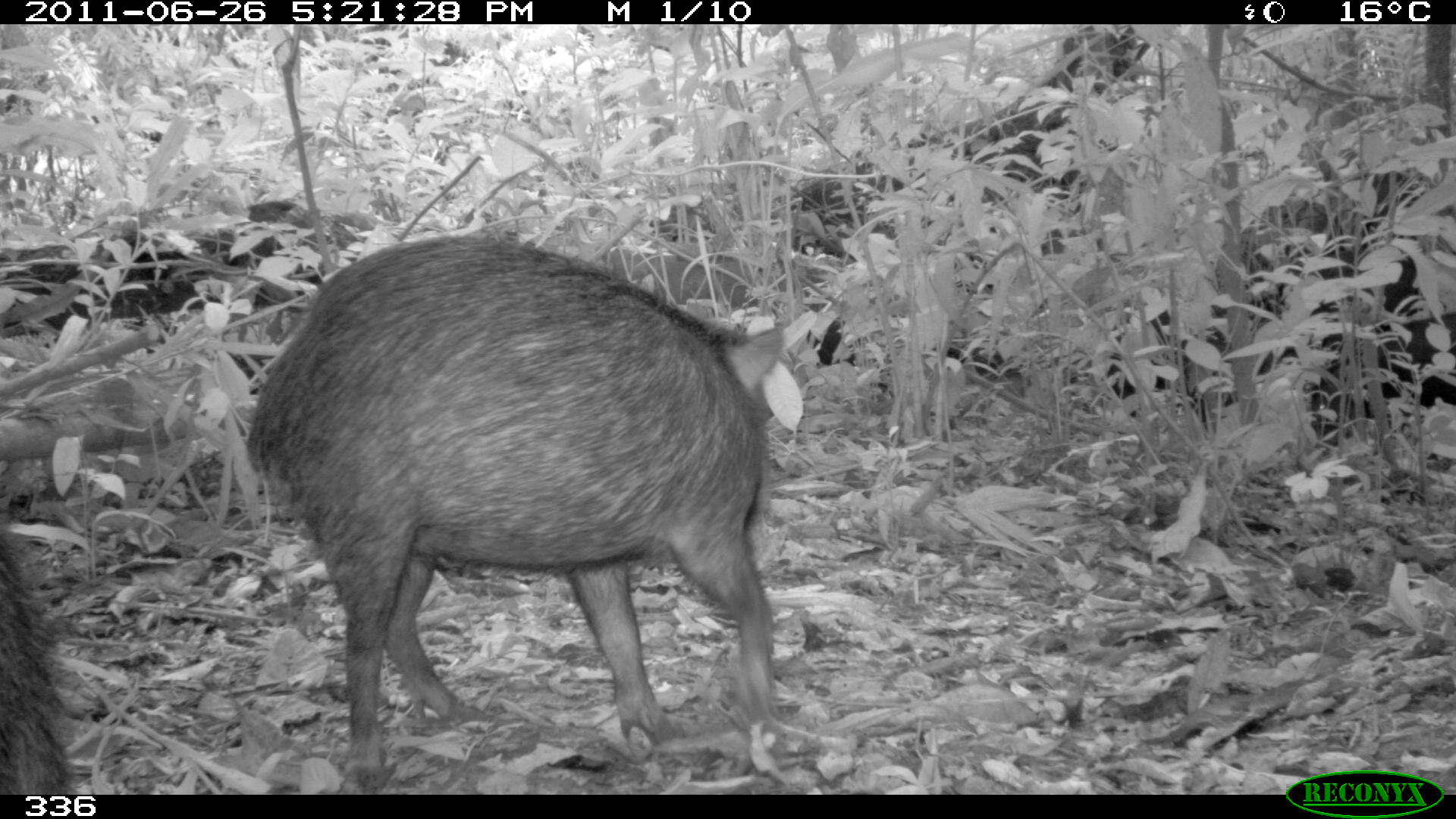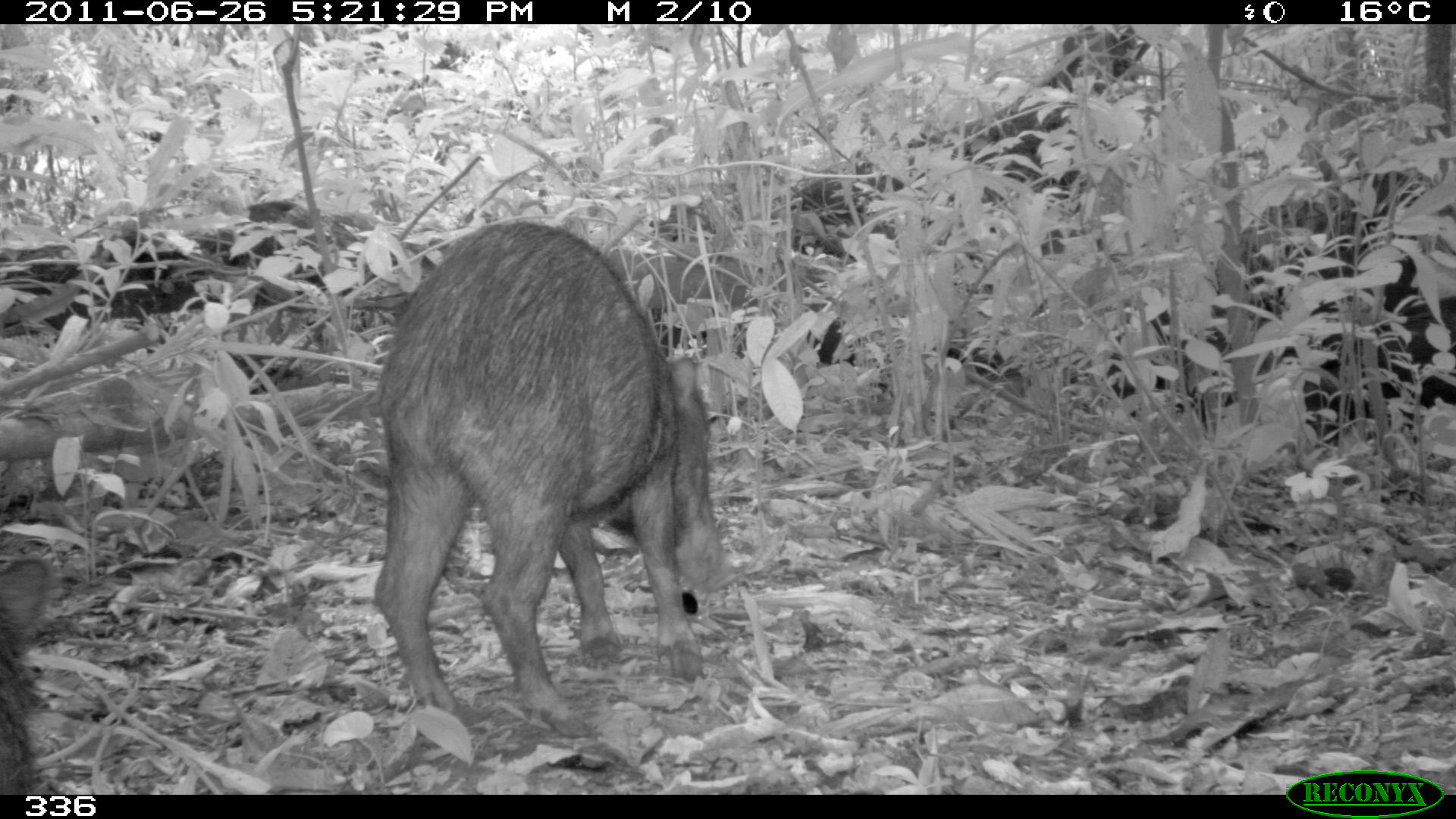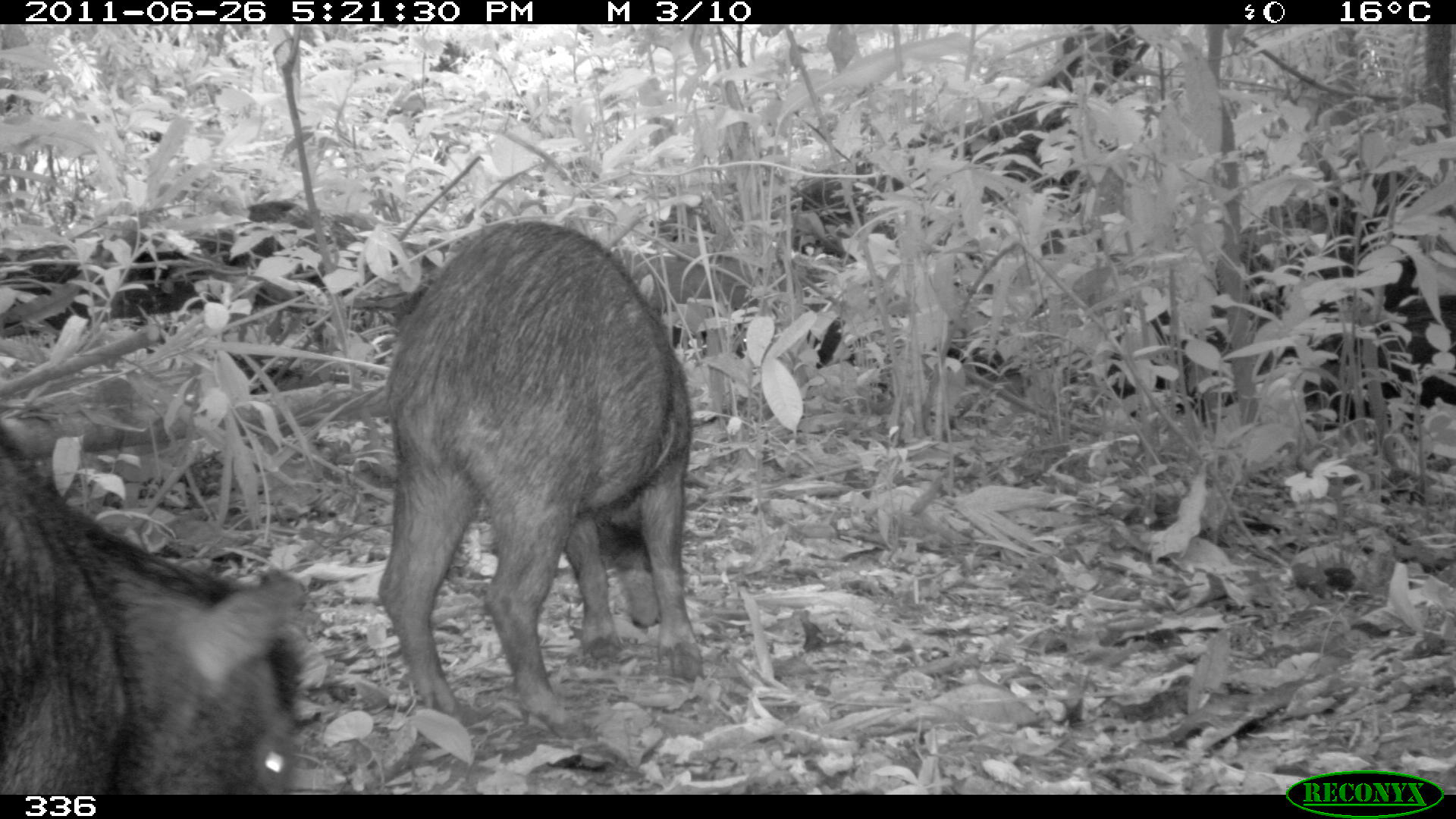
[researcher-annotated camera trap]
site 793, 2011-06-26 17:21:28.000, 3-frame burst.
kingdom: Animalia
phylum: Chordata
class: Mammalia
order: Artiodactyla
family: Tayassuidae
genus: Tayassu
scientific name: Tayassu pecari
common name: white-lipped peccary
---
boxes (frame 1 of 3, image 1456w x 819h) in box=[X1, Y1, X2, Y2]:
tayassu pecari: box=[245, 232, 789, 787]; box=[0, 517, 76, 794]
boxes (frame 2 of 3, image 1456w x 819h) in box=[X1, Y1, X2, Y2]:
tayassu pecari: box=[374, 216, 738, 736]; box=[0, 559, 48, 794]